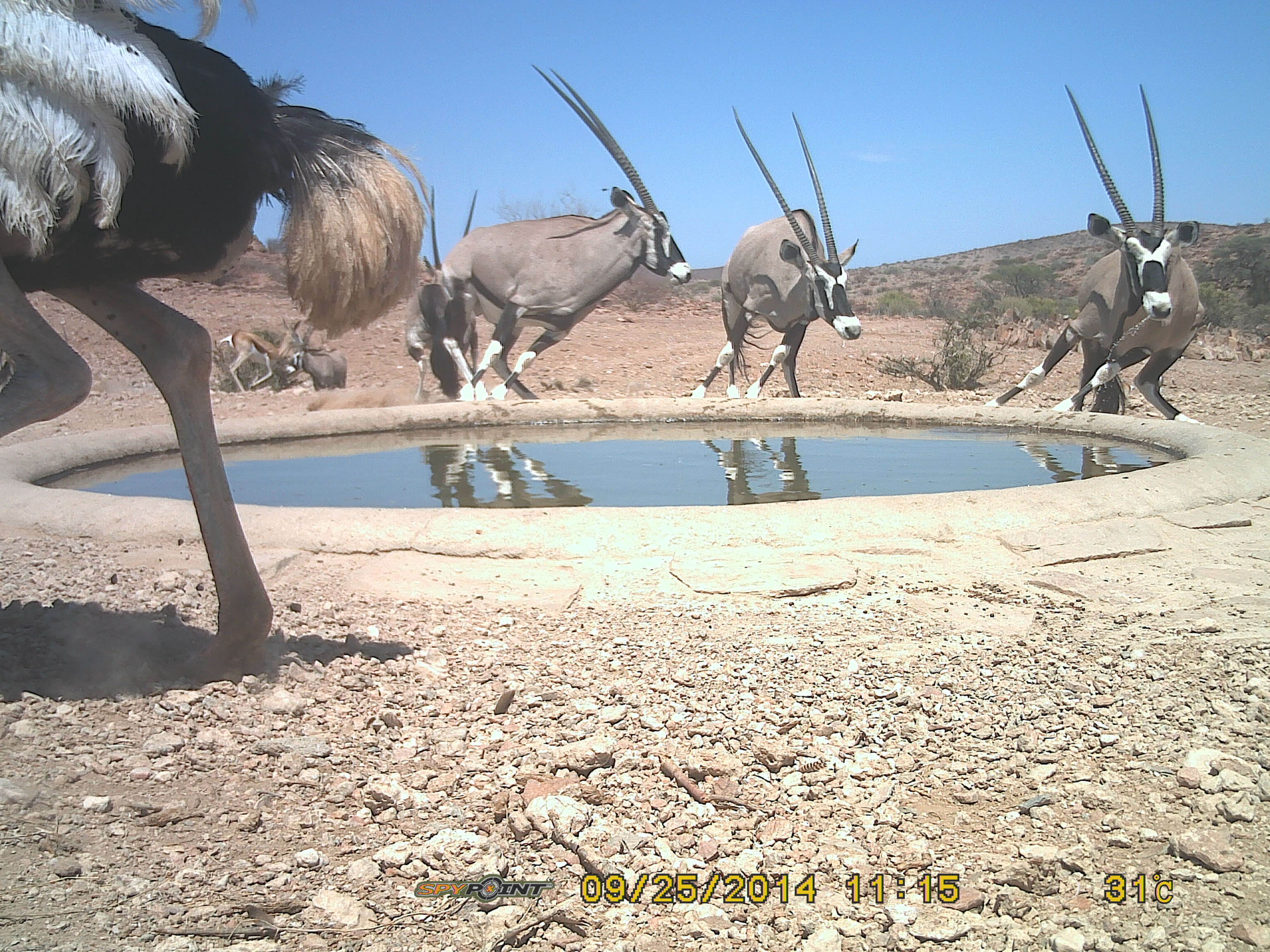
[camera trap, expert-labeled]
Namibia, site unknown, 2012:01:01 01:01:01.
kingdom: Animalia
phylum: Chordata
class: Mammalia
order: Artiodactyla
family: Bovidae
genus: Oryx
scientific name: Oryx gazella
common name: gemsbok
Oryx gazella (gemsbok).